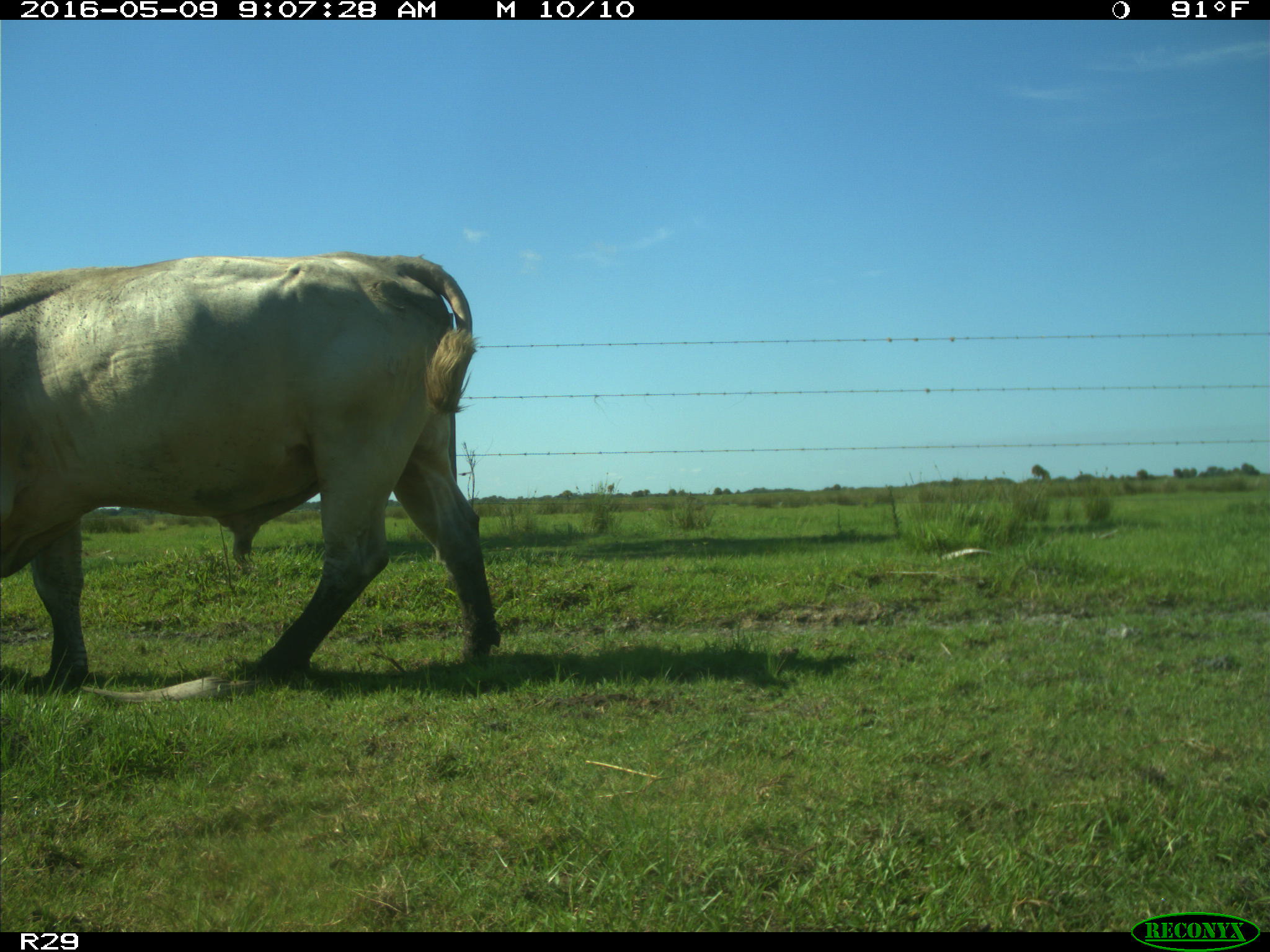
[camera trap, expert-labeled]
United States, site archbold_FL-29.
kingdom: Animalia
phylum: Chordata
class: Mammalia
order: Artiodactyla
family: Bovidae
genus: Bos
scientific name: Bos taurus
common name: domestic cow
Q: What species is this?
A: Bos taurus (domestic cow).